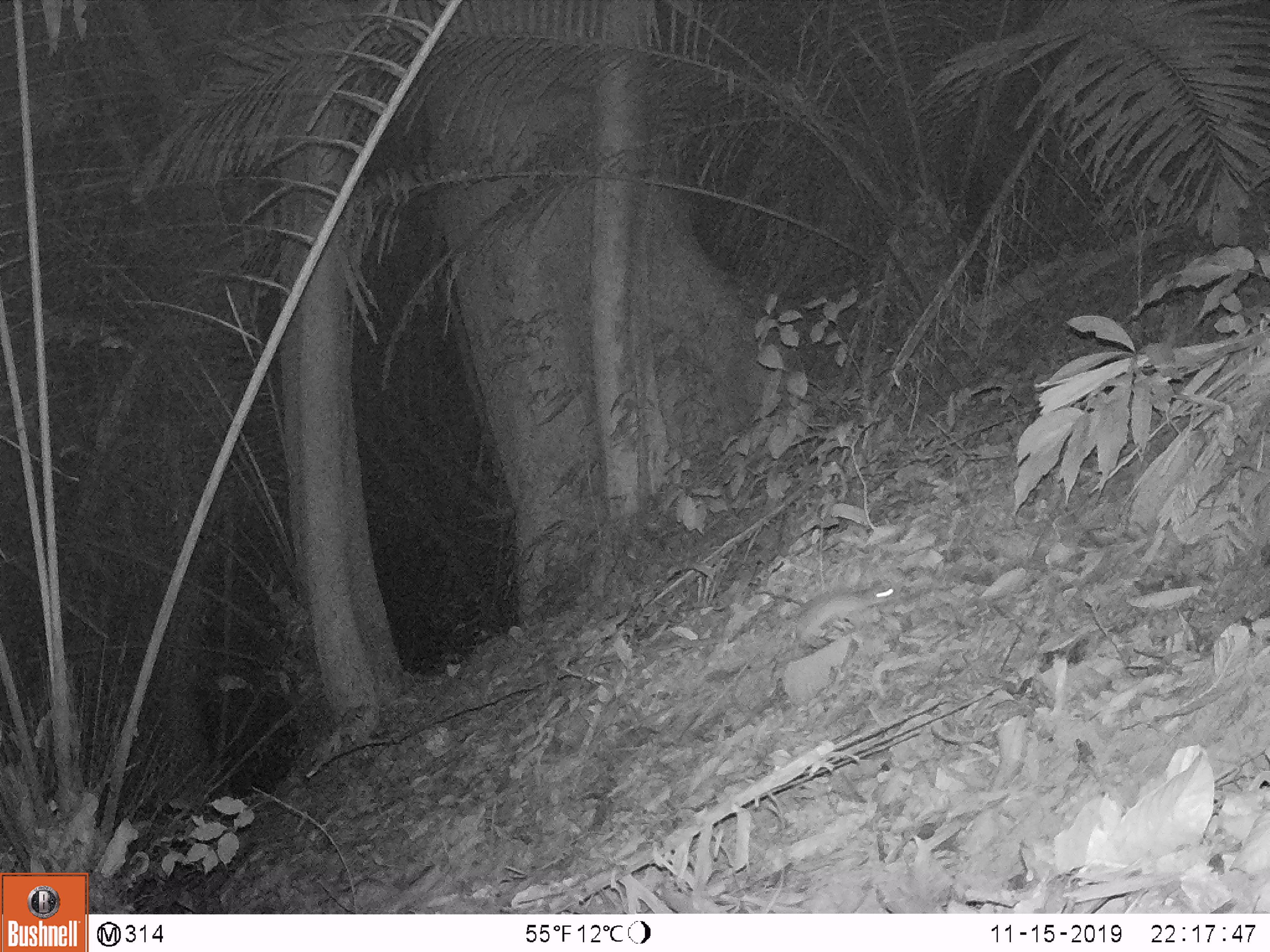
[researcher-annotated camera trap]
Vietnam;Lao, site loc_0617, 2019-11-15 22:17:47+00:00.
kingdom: Animalia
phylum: Chordata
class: Mammalia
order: Rodentia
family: Muridae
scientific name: Muridae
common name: old-world mice and rats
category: unidentified murid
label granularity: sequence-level